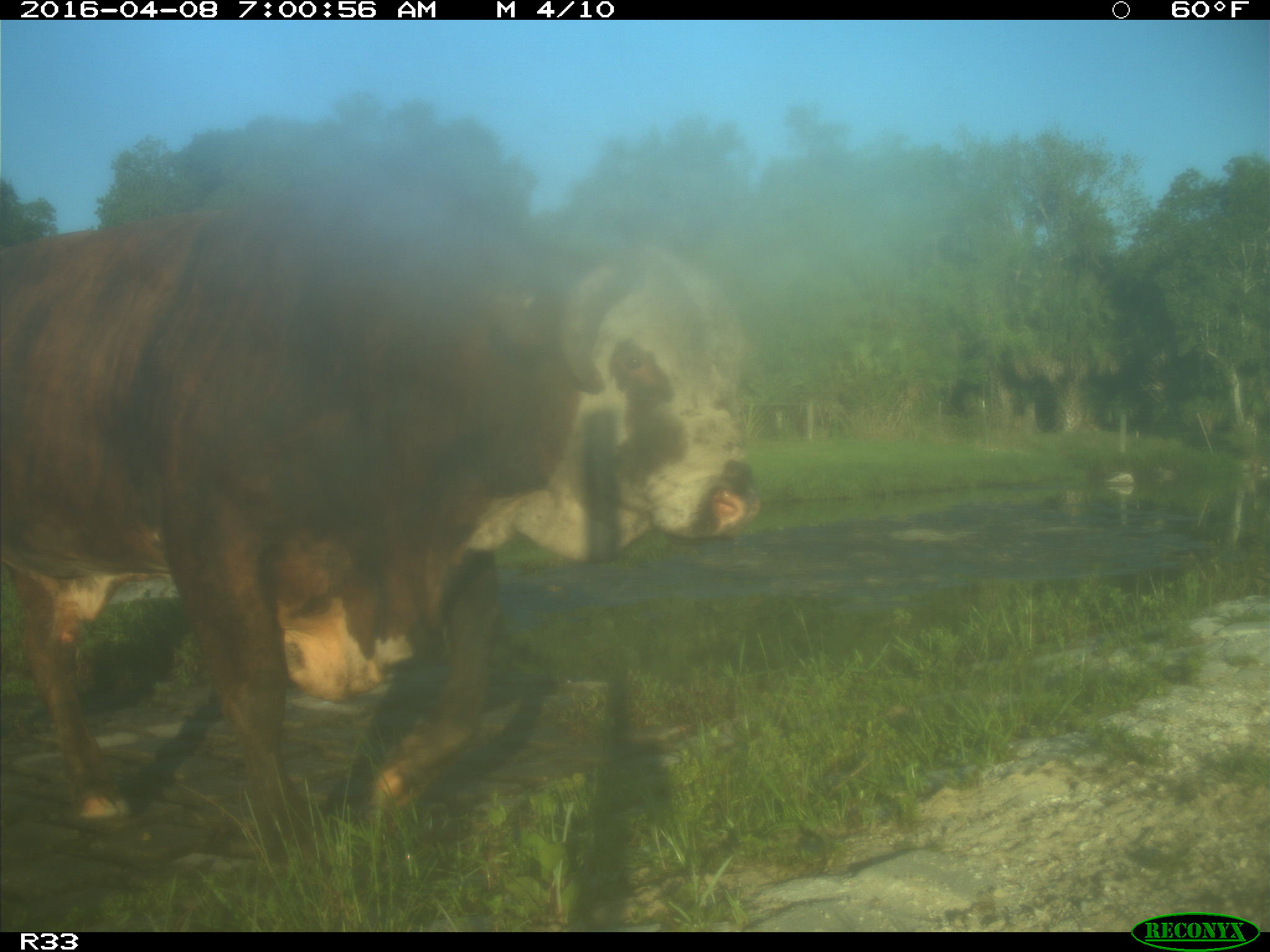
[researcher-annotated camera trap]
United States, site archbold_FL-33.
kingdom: Animalia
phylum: Chordata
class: Mammalia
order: Artiodactyla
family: Bovidae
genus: Bos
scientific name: Bos taurus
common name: domestic cow